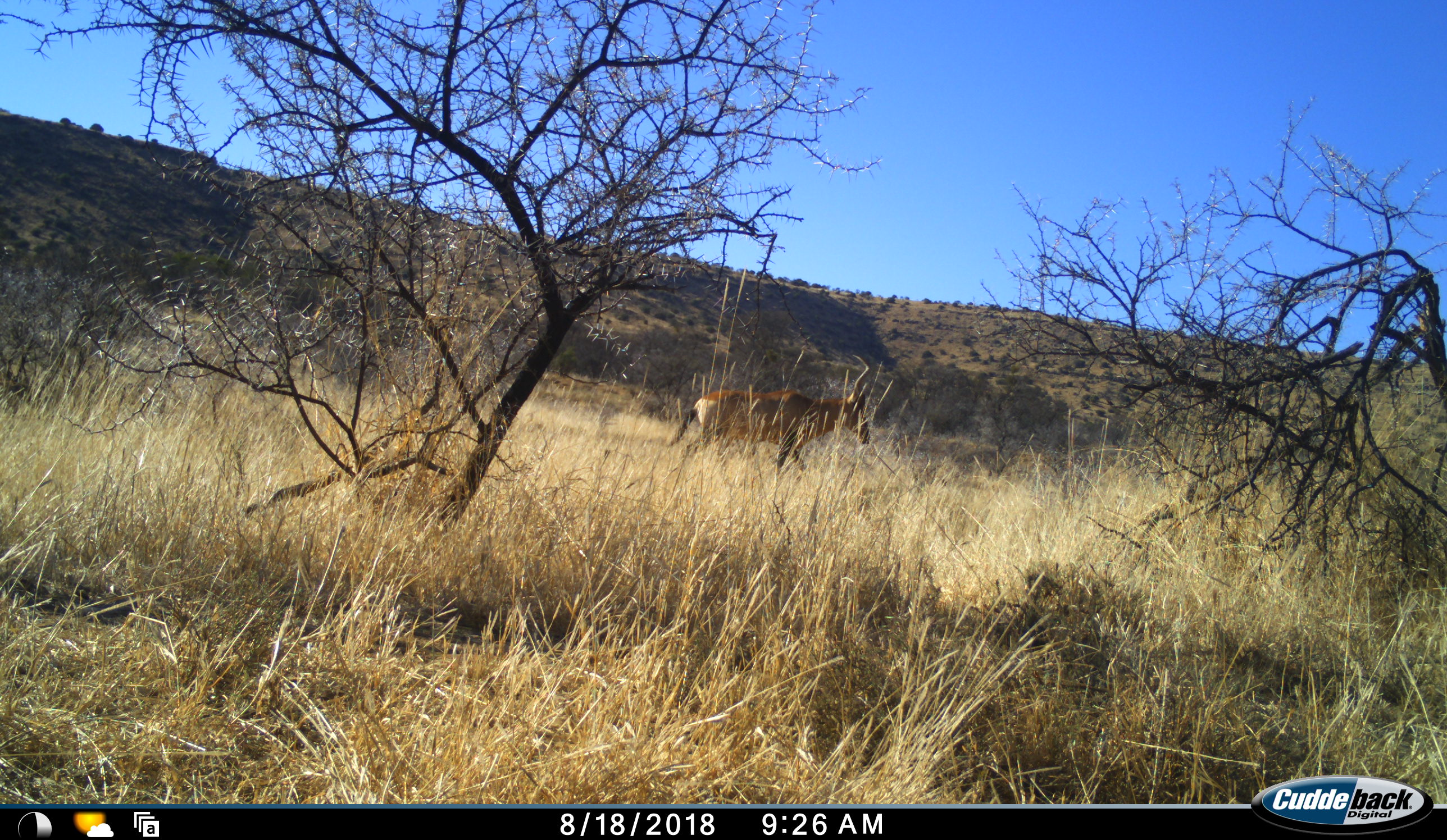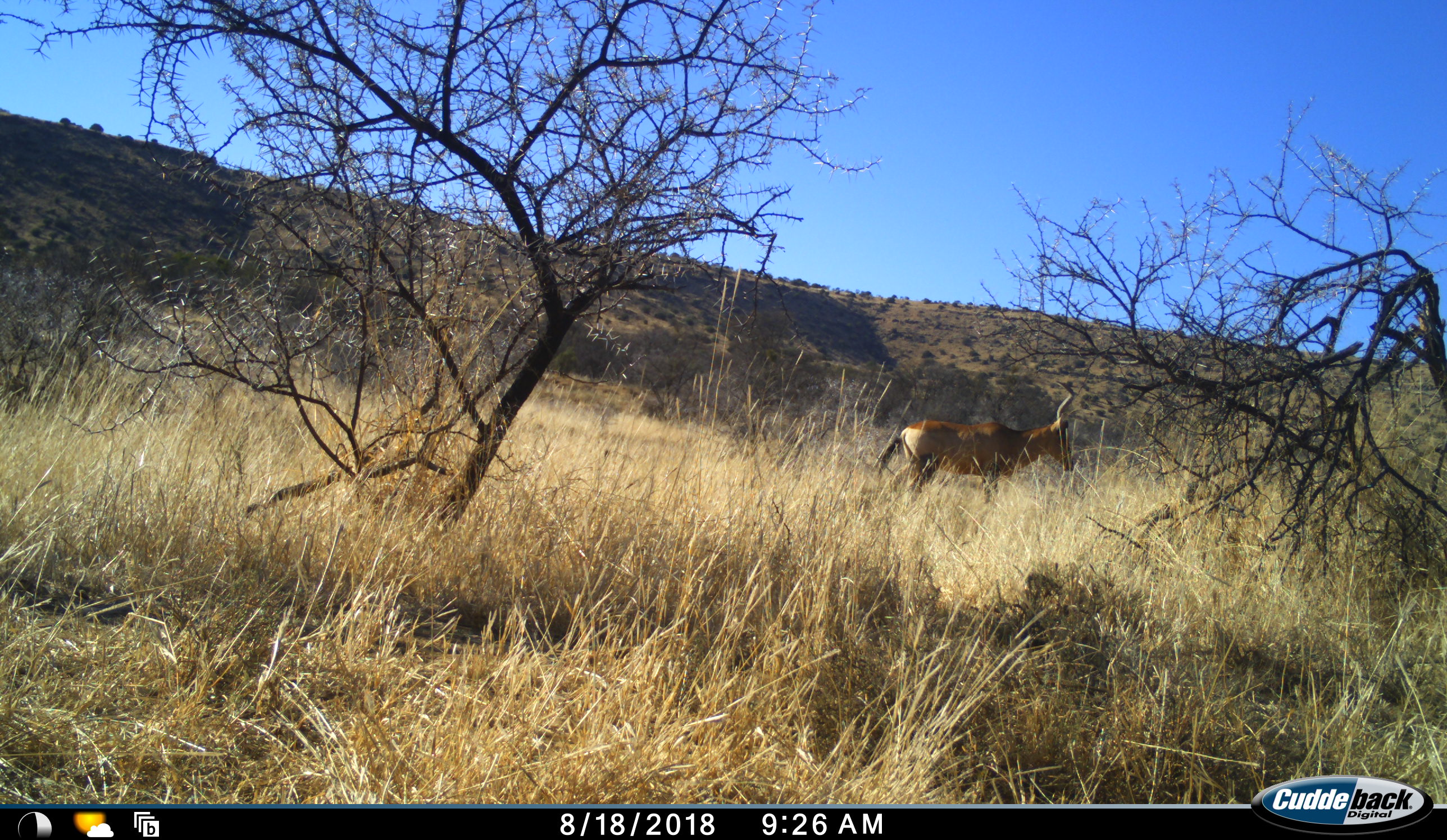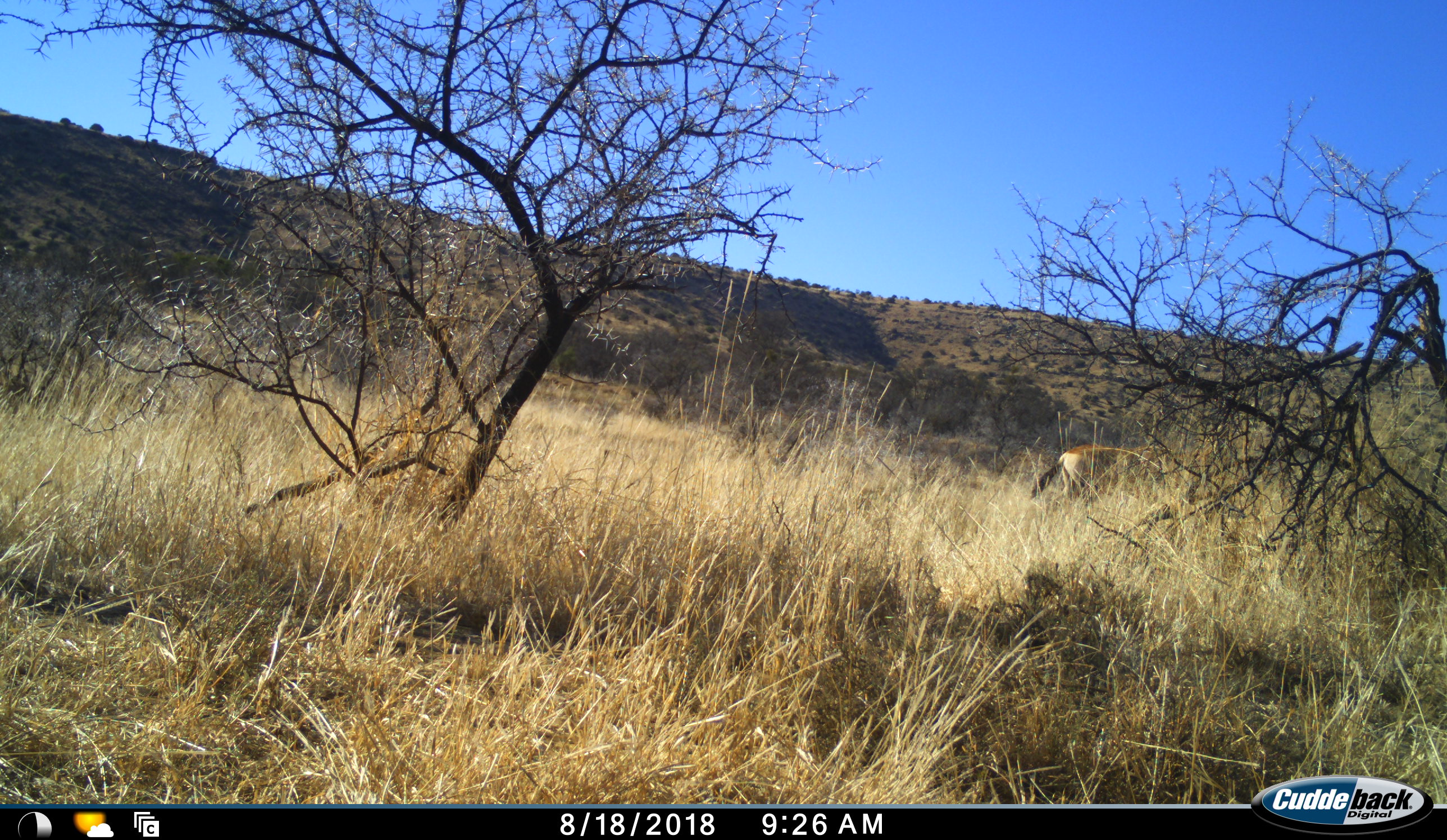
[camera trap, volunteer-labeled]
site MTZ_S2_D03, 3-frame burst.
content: unidentified animal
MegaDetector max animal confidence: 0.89